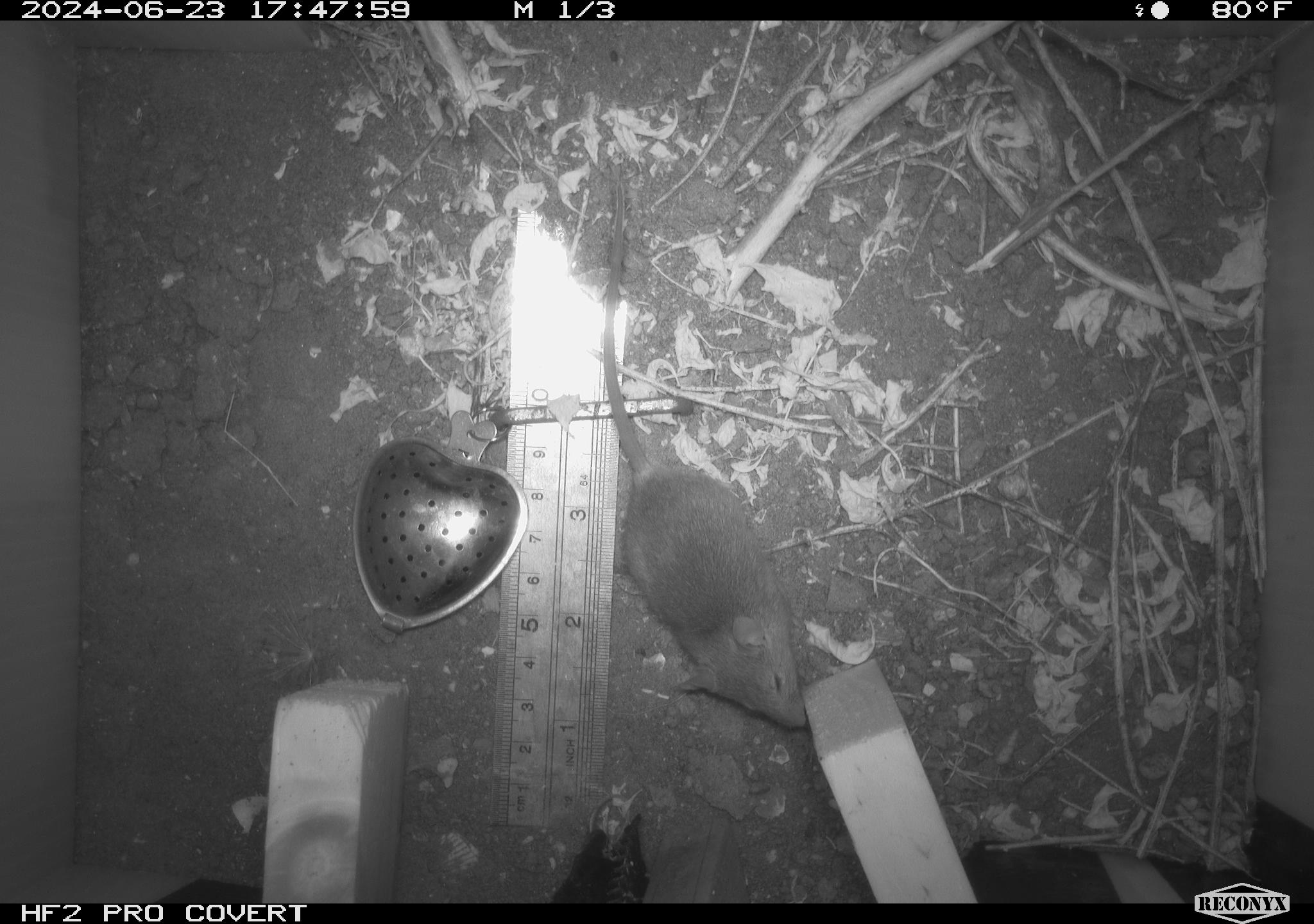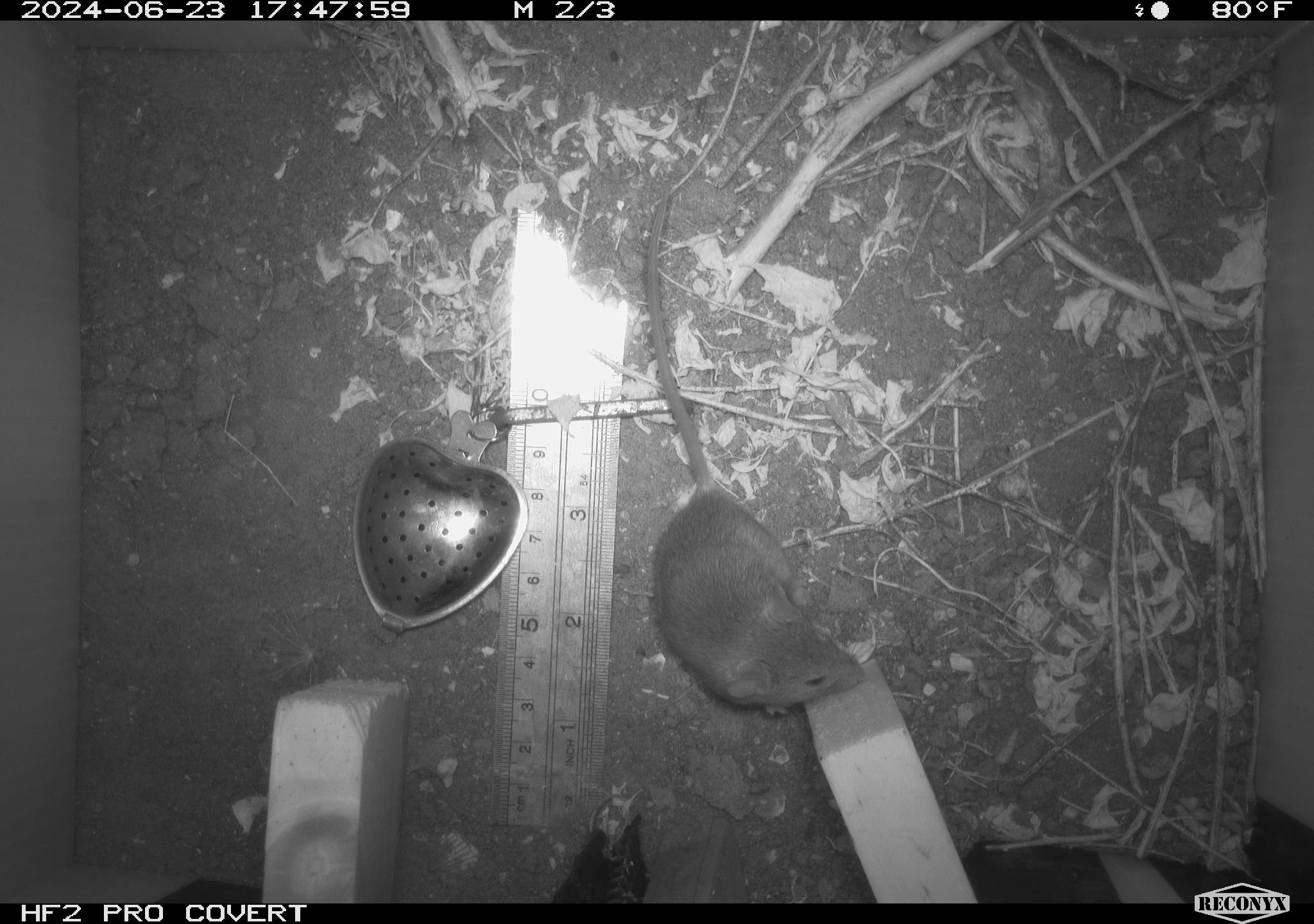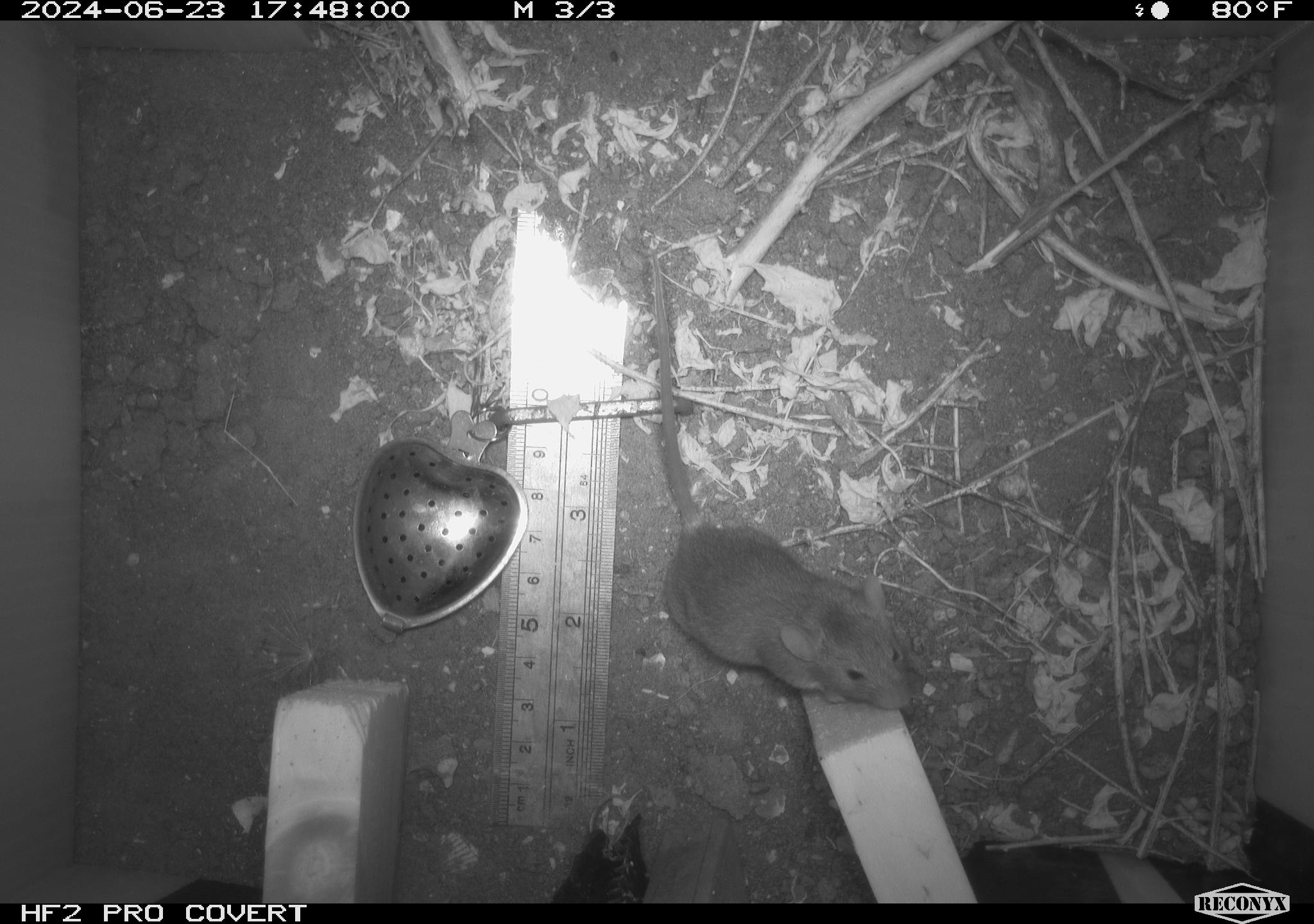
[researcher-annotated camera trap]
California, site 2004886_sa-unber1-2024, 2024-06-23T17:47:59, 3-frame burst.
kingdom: Animalia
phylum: Chordata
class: Mammalia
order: Rodentia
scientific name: Rodentia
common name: mouse species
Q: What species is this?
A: Mouse species (Rodentia).